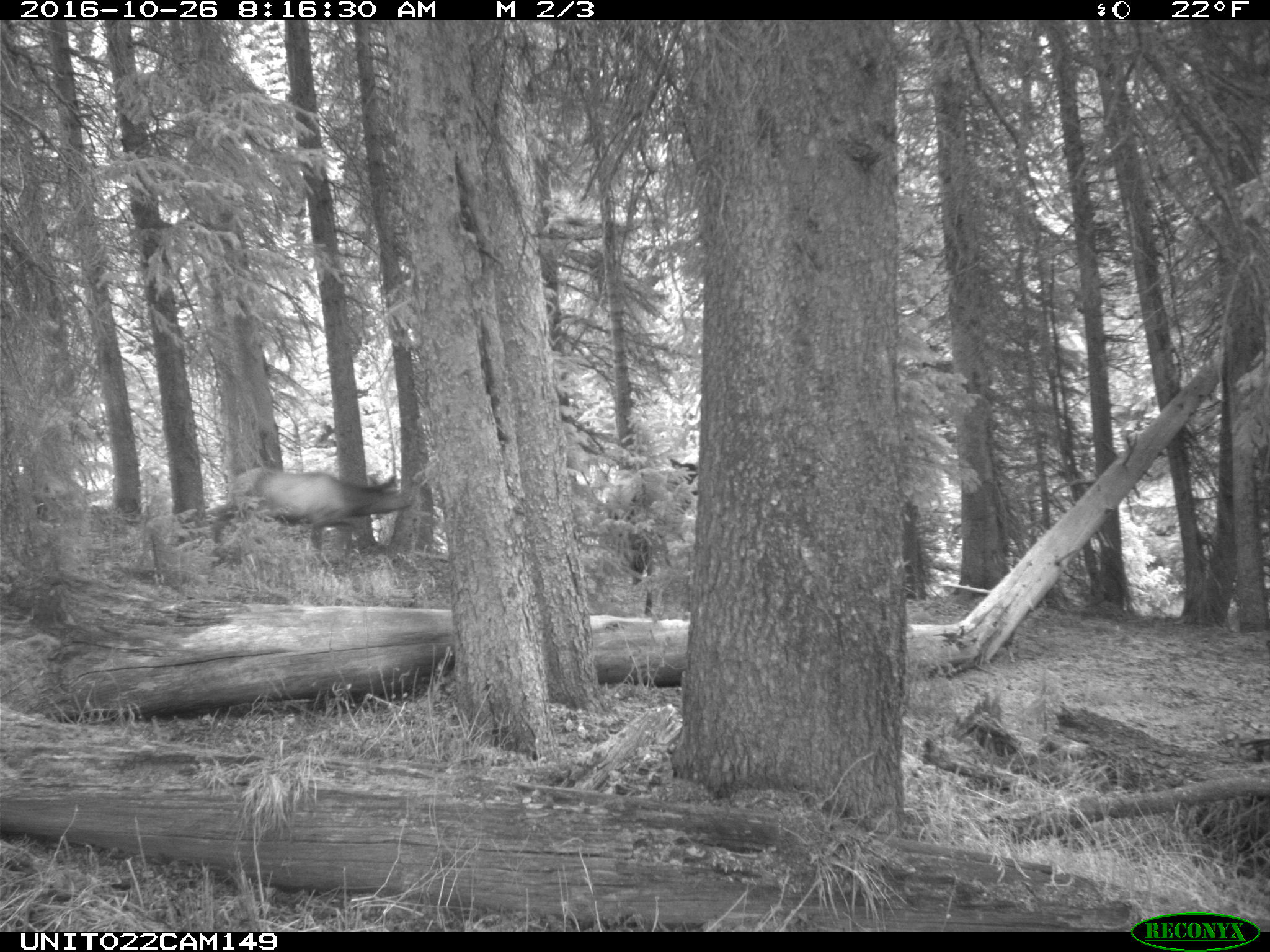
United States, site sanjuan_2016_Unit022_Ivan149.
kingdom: Animalia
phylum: Chordata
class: Mammalia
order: Artiodactyla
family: Cervidae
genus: Cervus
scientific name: Cervus elaphus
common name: red deer